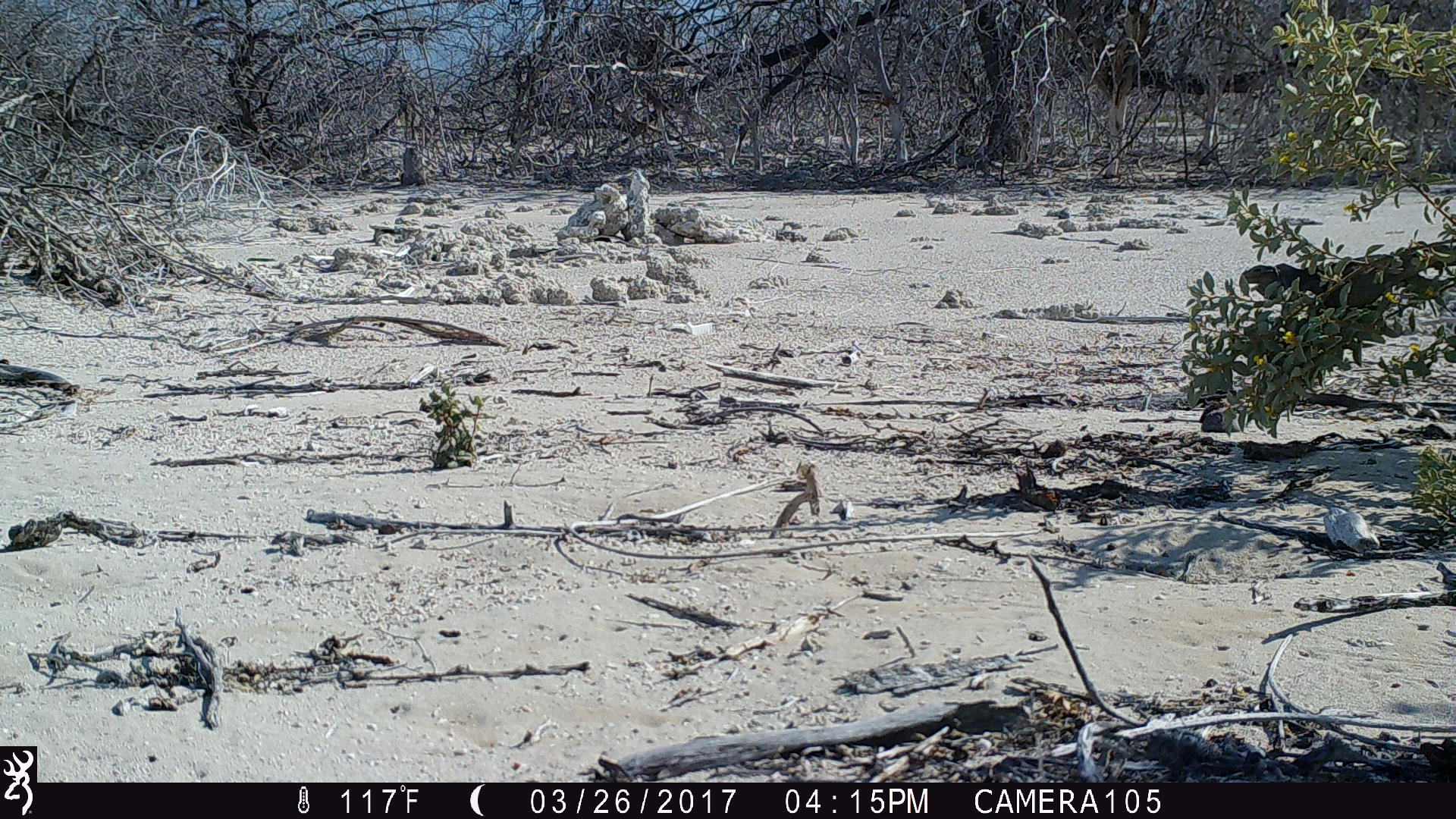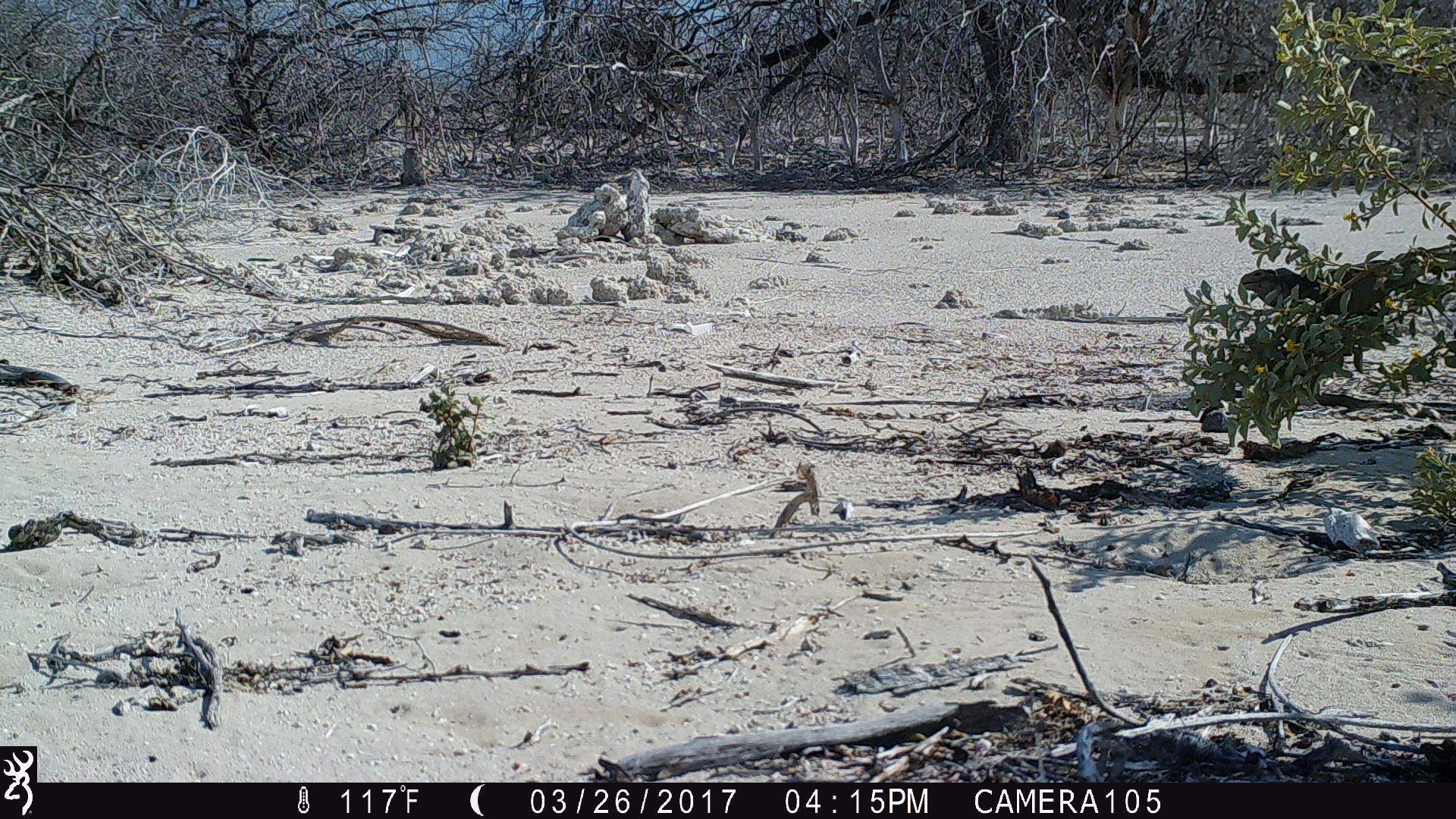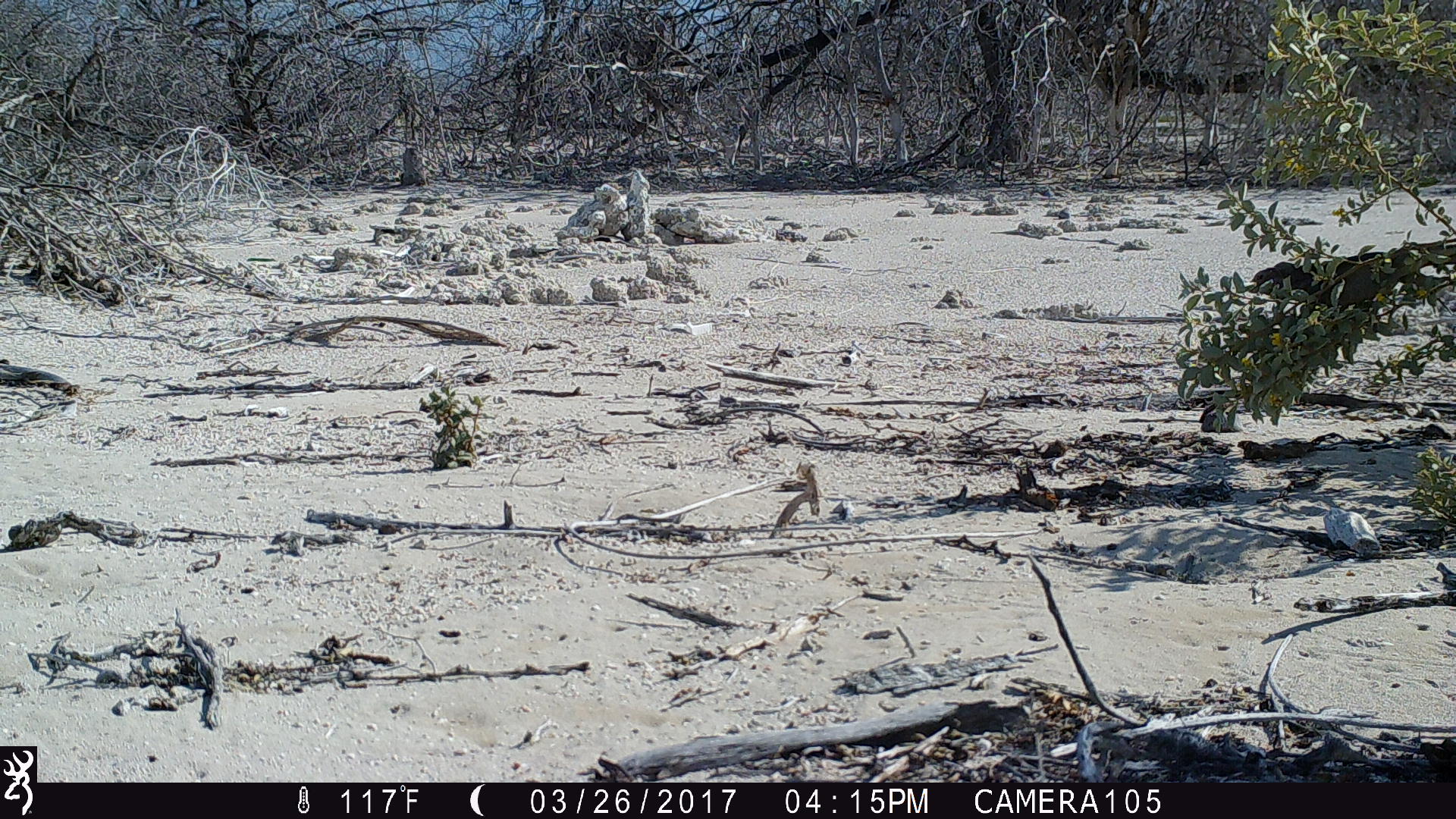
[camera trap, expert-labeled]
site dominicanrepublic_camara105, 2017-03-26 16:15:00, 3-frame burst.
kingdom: Animalia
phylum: Chordata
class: Reptilia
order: Squamata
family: Iguanidae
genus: Iguana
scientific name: Iguana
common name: typical iguanas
Iguana (typical iguanas).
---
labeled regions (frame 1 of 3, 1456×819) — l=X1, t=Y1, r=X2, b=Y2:
iguana: l=1229, t=238, r=1456, b=314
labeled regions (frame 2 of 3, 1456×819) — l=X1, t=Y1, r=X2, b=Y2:
iguana: l=1238, t=249, r=1456, b=326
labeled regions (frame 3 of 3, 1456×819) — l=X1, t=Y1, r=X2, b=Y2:
iguana: l=1246, t=238, r=1456, b=318